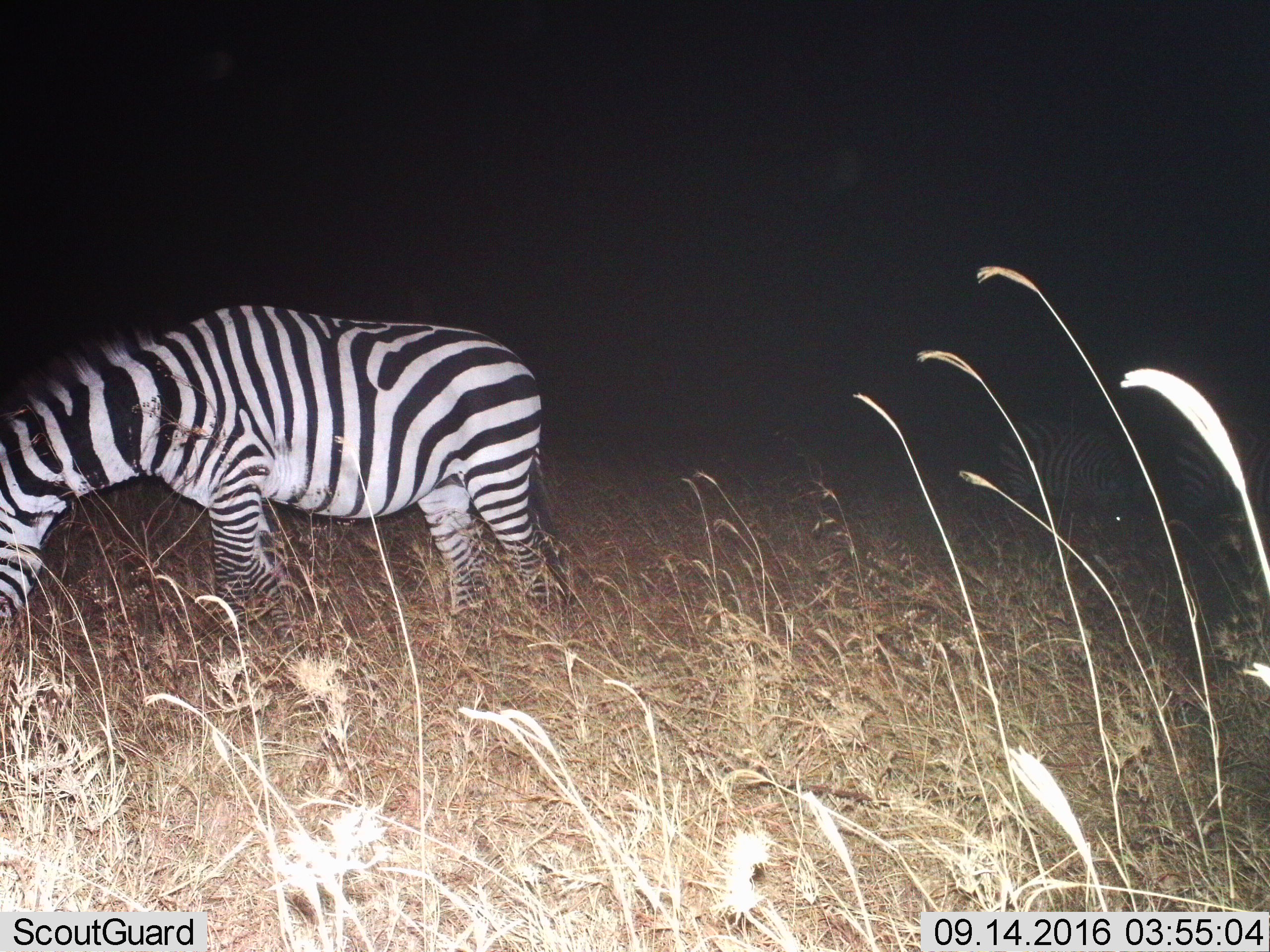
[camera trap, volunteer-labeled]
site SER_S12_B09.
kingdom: Animalia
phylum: Chordata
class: Mammalia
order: Perissodactyla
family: Equidae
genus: Equus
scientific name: Equus quagga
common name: plains zebra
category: zebraplains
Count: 1.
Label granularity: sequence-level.